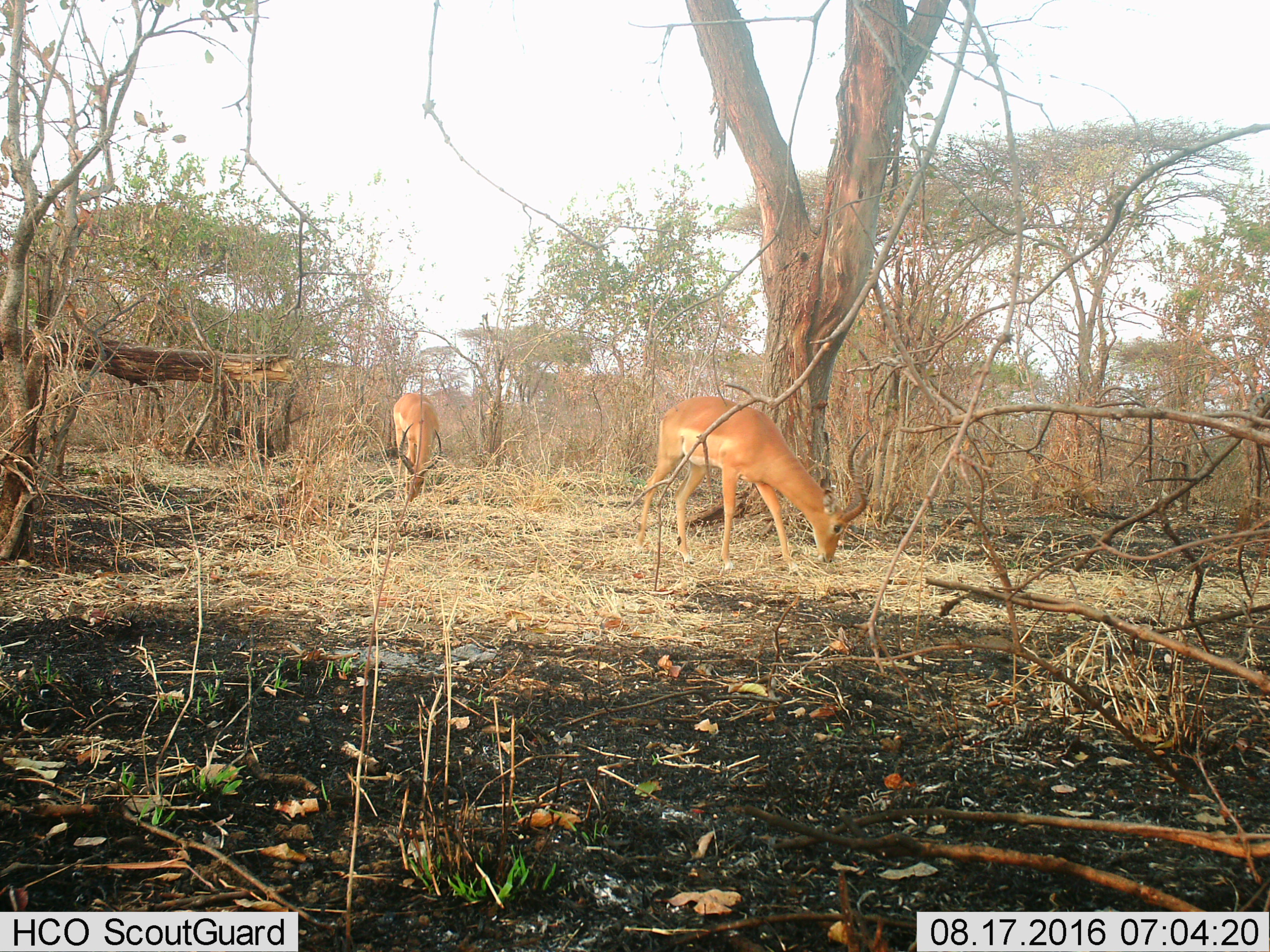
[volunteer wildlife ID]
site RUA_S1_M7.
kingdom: Animalia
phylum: Chordata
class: Mammalia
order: Artiodactyla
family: Bovidae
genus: Aepyceros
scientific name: Aepyceros melampus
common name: impala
Impala (Aepyceros melampus), count 2. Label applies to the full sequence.